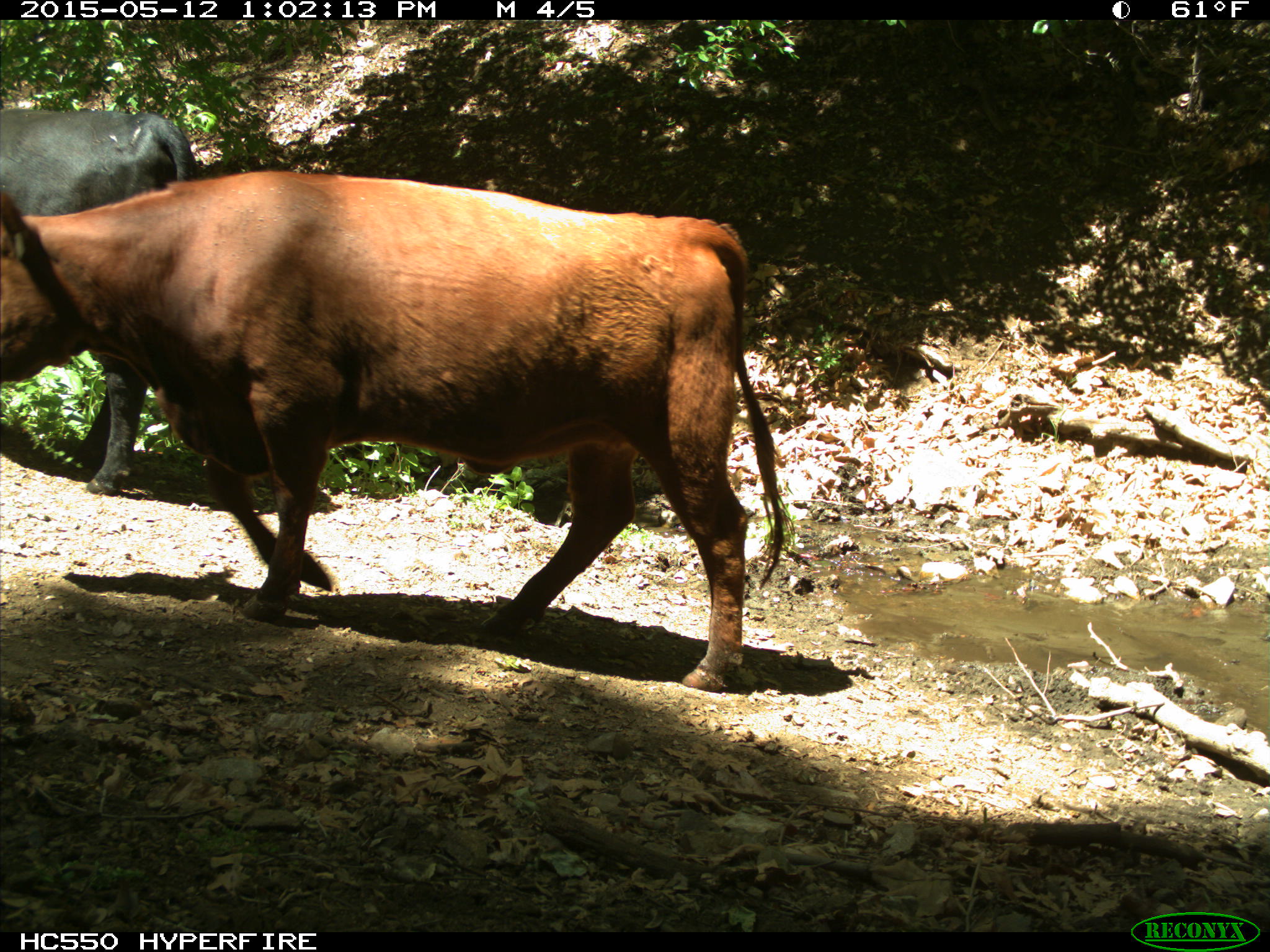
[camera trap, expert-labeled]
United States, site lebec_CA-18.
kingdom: Animalia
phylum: Chordata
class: Mammalia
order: Artiodactyla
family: Bovidae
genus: Bos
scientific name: Bos taurus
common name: domestic cow